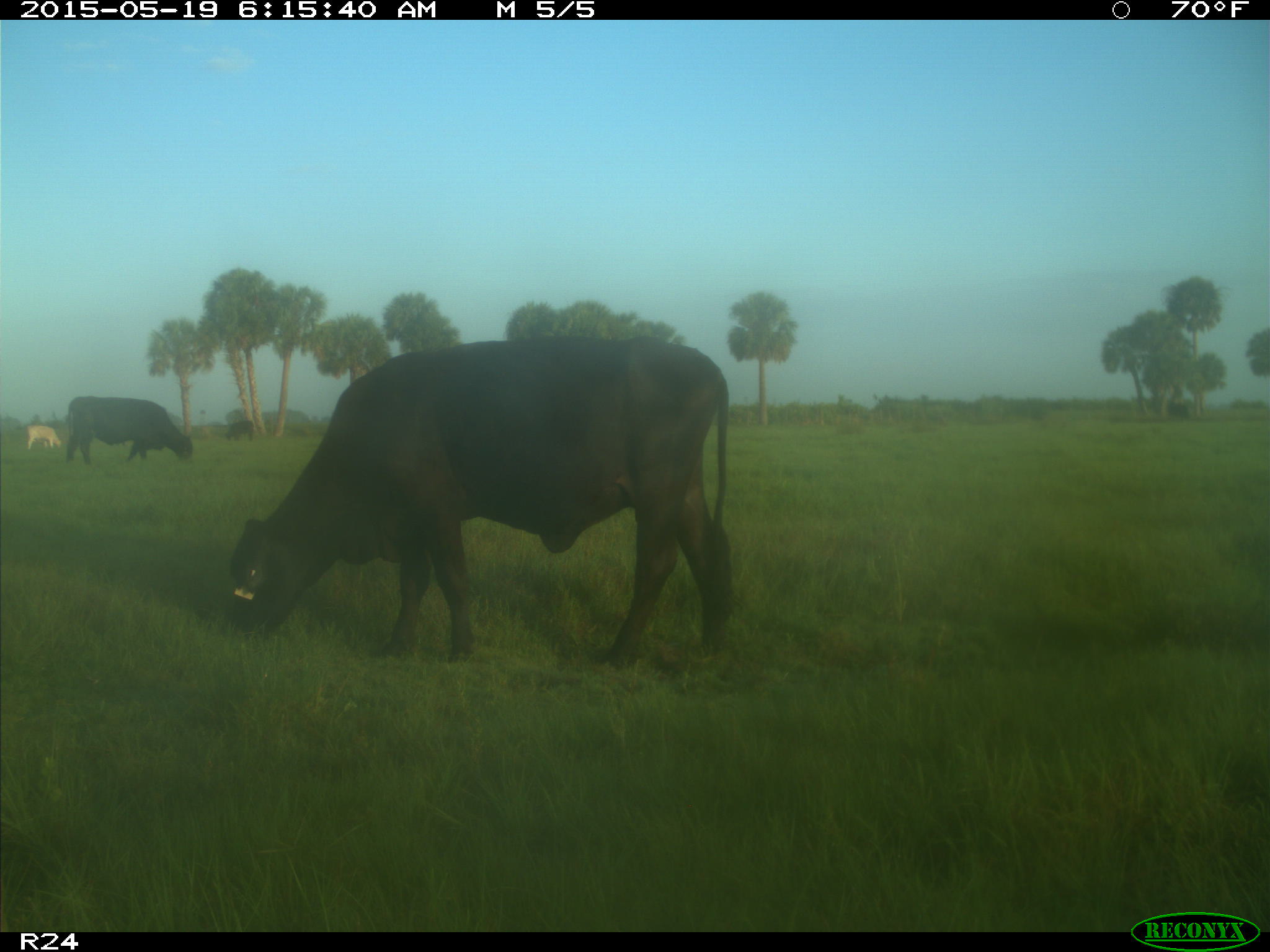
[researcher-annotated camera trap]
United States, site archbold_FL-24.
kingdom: Animalia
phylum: Chordata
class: Mammalia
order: Artiodactyla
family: Bovidae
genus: Bos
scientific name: Bos taurus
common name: domestic cow